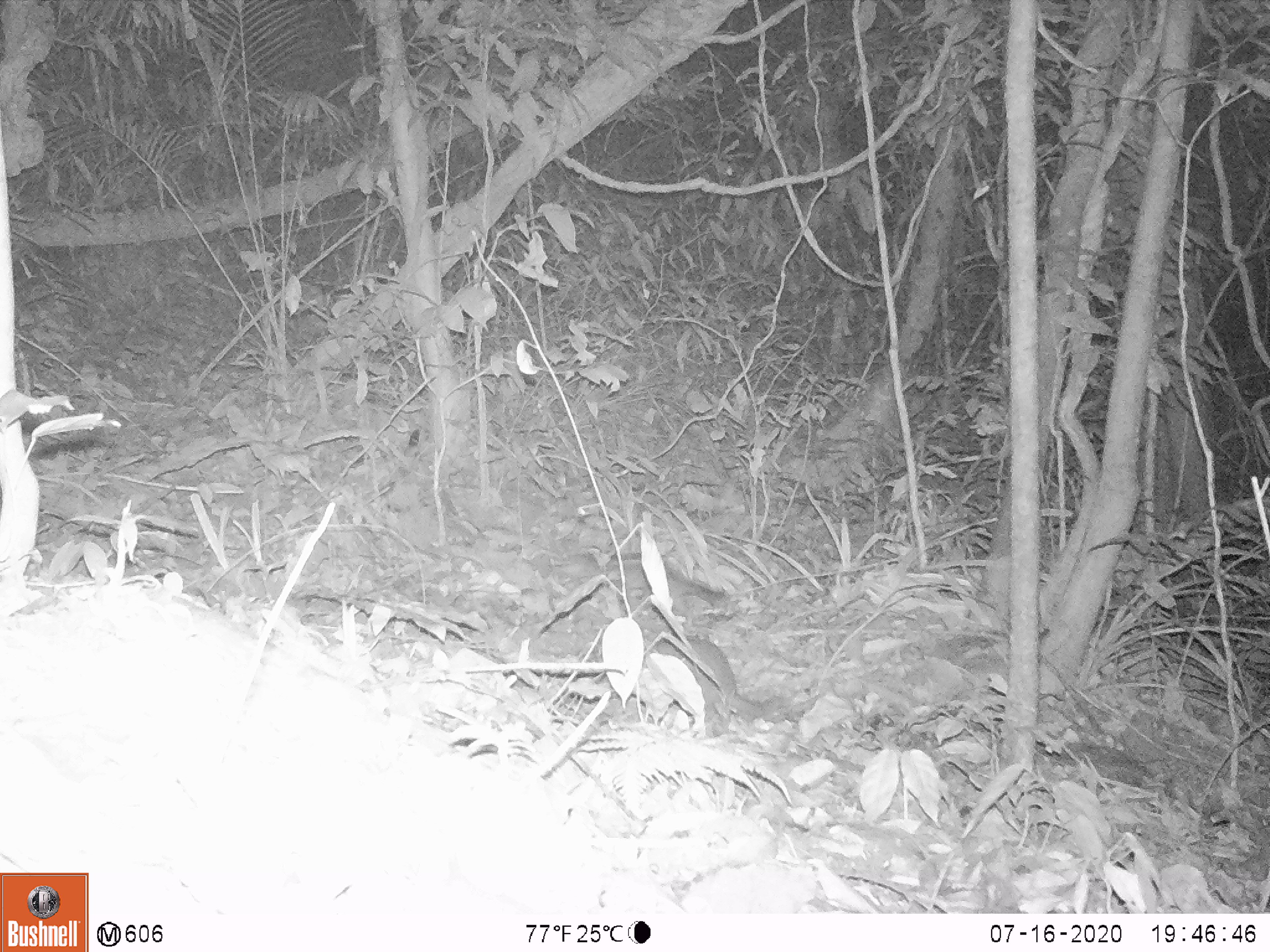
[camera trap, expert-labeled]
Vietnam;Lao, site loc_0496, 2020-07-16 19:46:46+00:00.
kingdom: Animalia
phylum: Chordata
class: Mammalia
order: Carnivora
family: Mustelidae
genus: Melogale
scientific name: Melogale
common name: ferret badger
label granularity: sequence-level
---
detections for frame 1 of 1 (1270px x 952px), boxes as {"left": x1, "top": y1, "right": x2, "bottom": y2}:
ferret badger: {"left": 653, "top": 630, "right": 796, "bottom": 737}